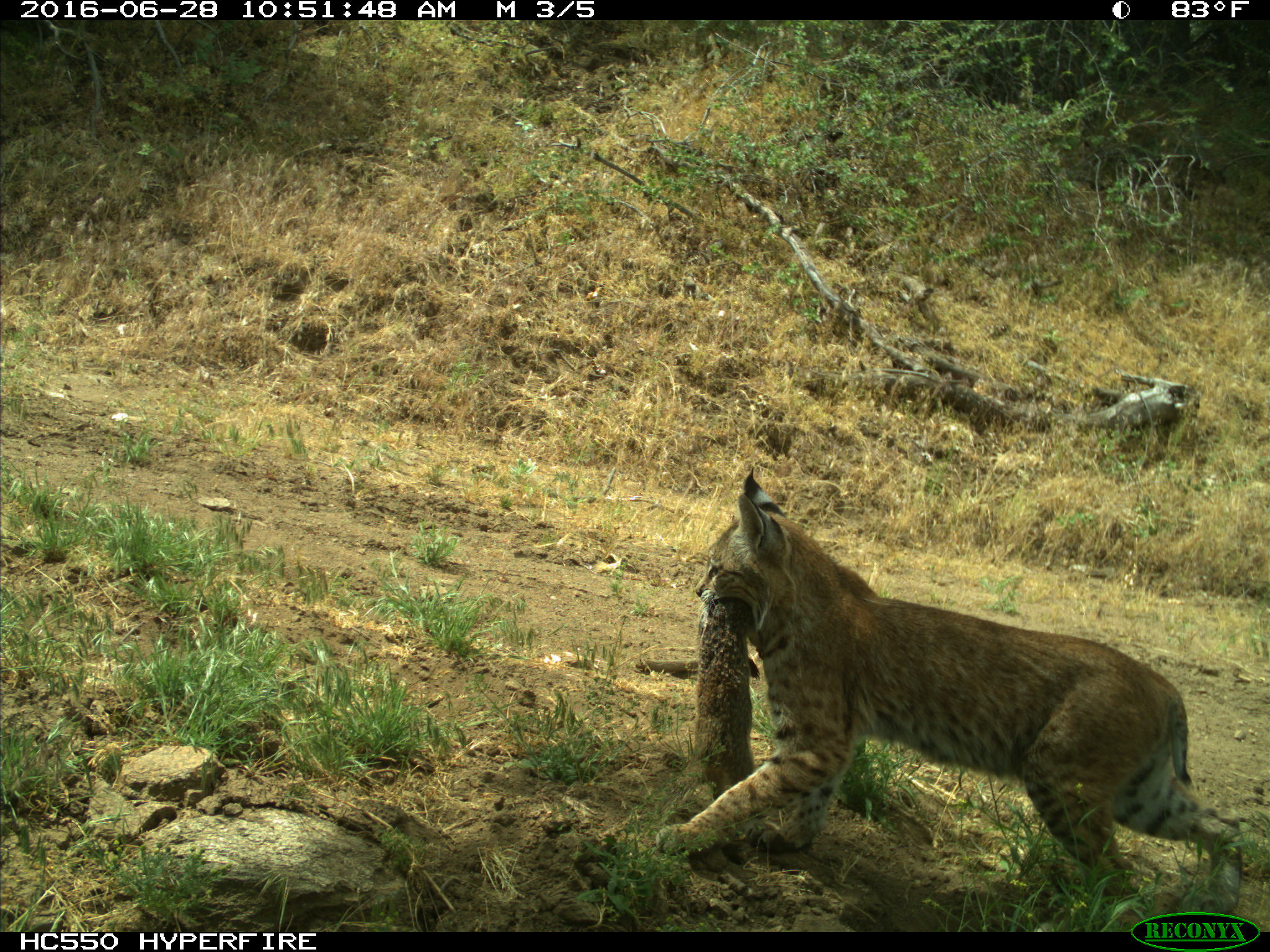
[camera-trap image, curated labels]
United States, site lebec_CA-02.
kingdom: Animalia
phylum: Chordata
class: Mammalia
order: Carnivora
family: Felidae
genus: Lynx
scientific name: Lynx rufus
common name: bobcat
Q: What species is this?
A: Lynx rufus (bobcat).